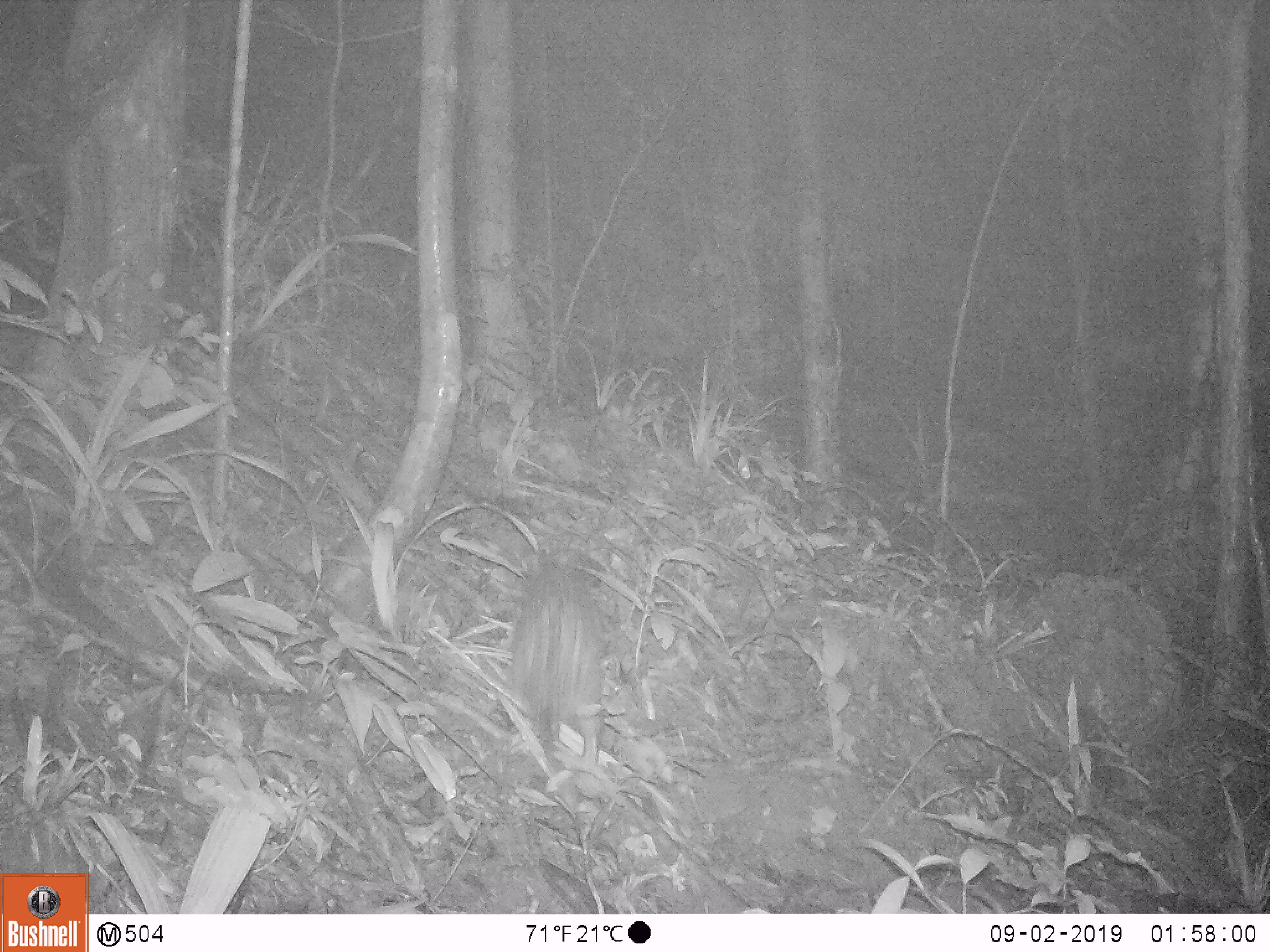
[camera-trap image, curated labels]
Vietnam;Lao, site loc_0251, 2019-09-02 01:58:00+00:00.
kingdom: Animalia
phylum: Chordata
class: Mammalia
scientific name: Mammalia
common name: mammal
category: unidentified small mammal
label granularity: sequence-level